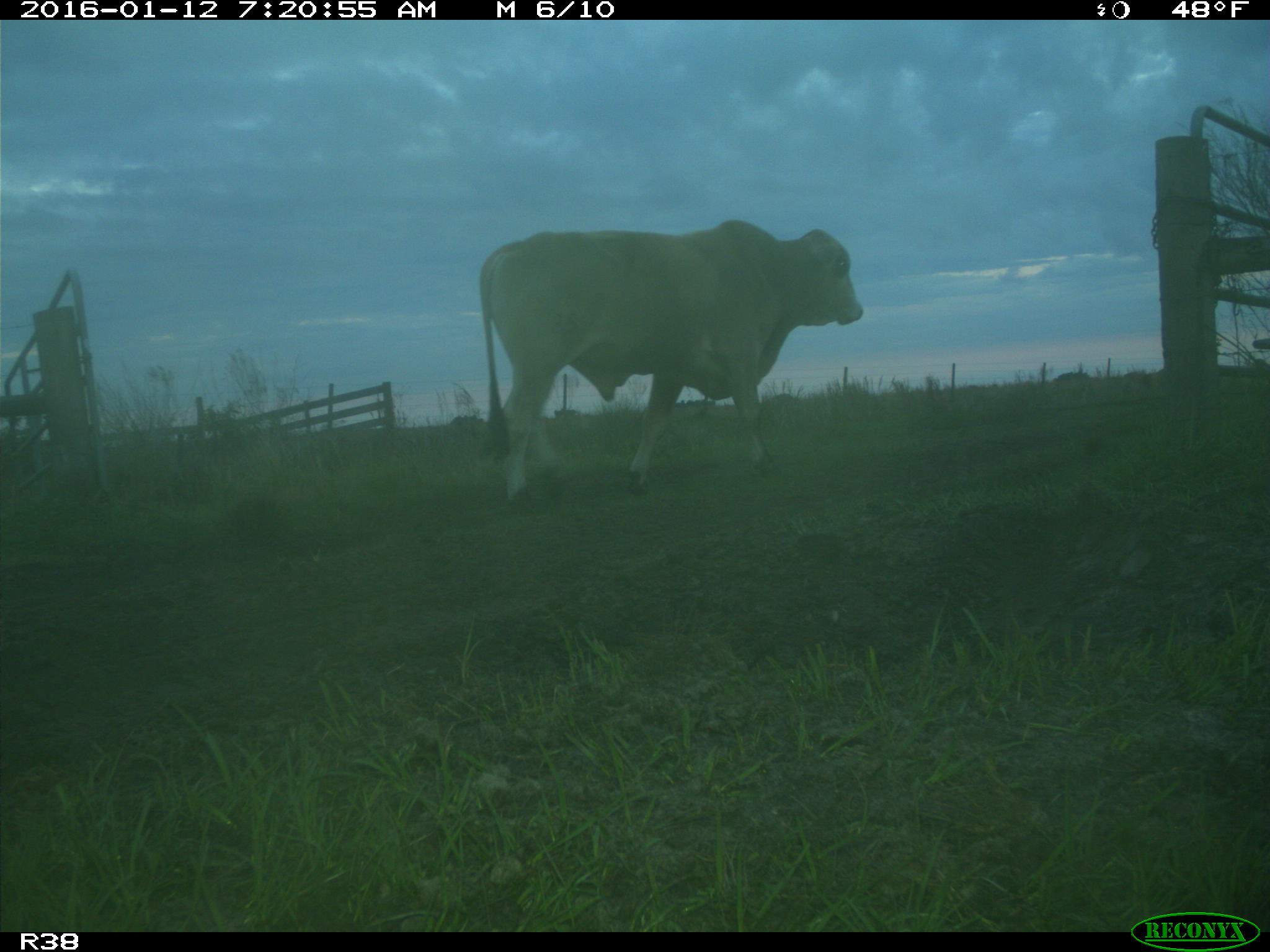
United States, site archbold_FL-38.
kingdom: Animalia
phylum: Chordata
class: Mammalia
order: Artiodactyla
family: Bovidae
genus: Bos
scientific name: Bos taurus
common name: domestic cow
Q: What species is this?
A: Bos taurus (domestic cow).